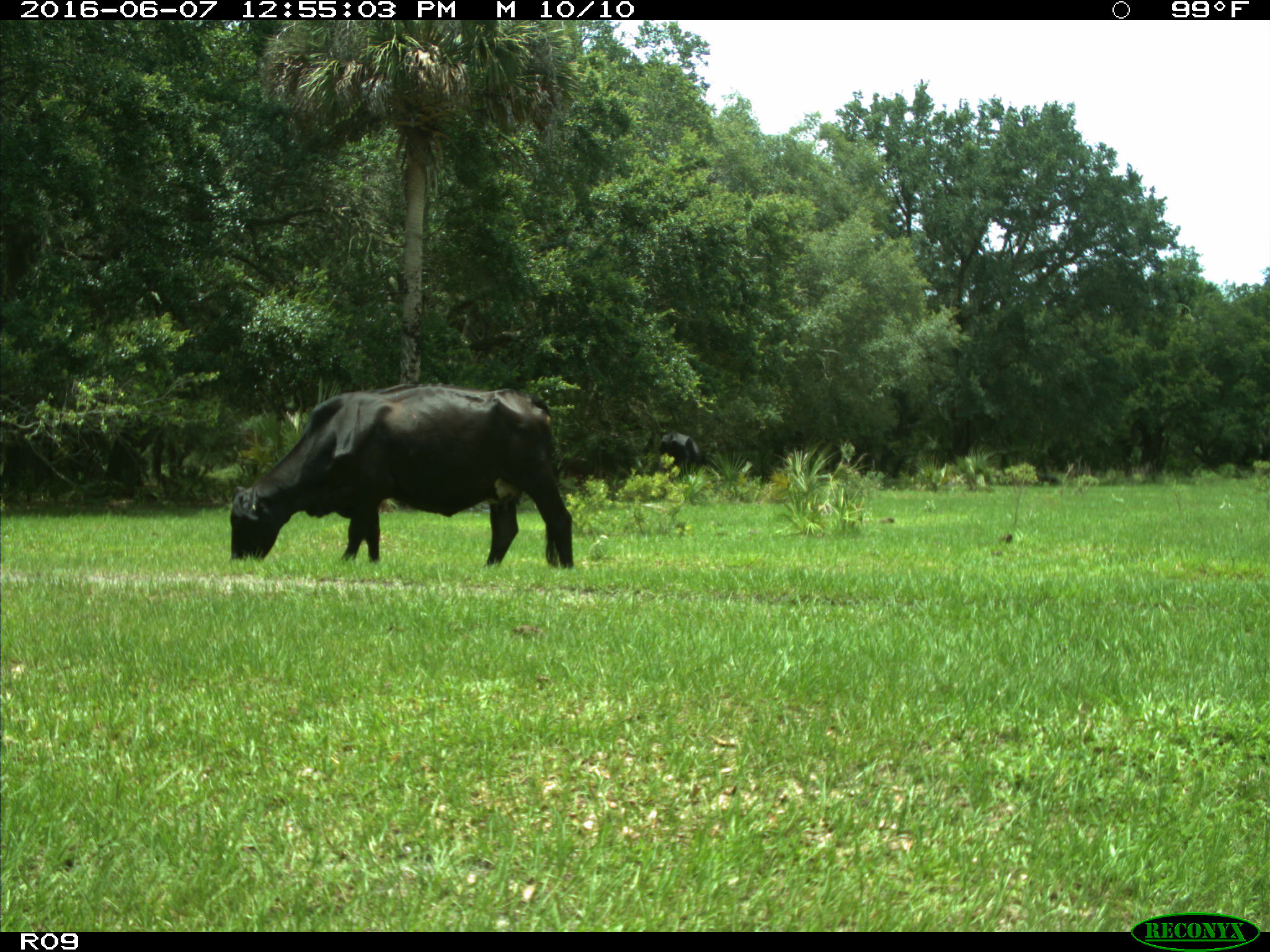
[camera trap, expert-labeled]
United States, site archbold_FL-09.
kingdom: Animalia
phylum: Chordata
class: Mammalia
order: Artiodactyla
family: Bovidae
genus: Bos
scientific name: Bos taurus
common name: domestic cow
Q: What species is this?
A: Bos taurus (domestic cow).